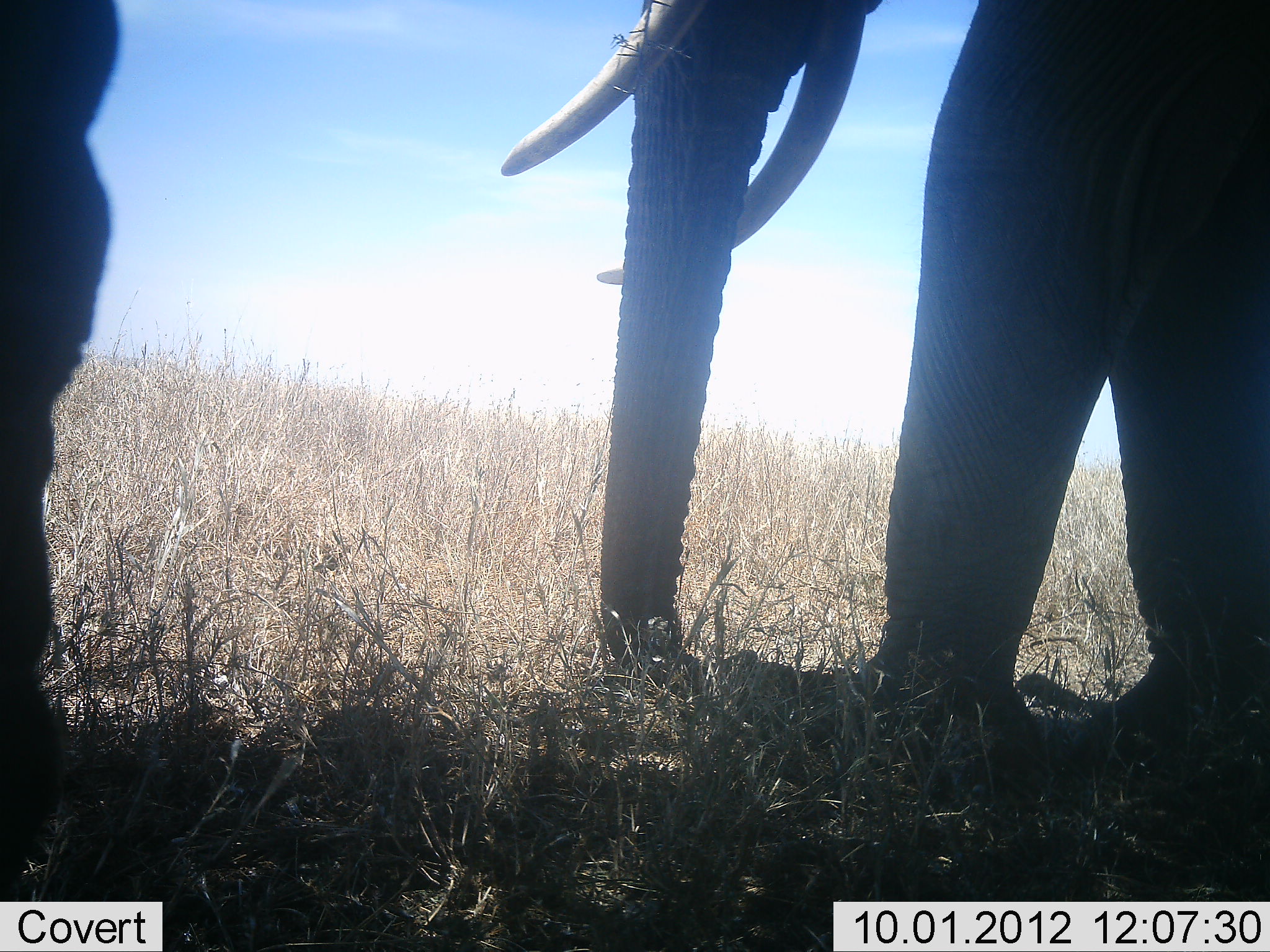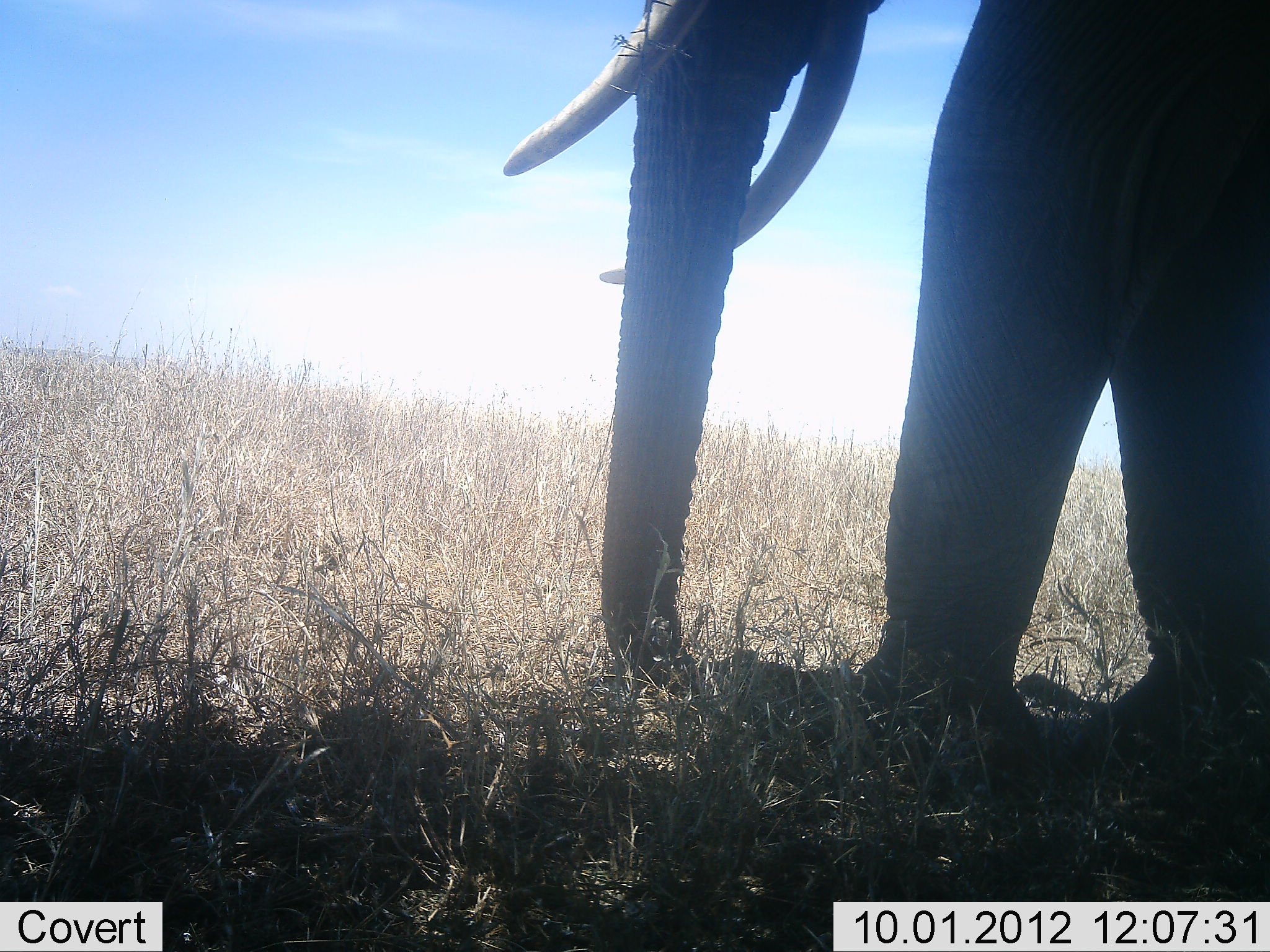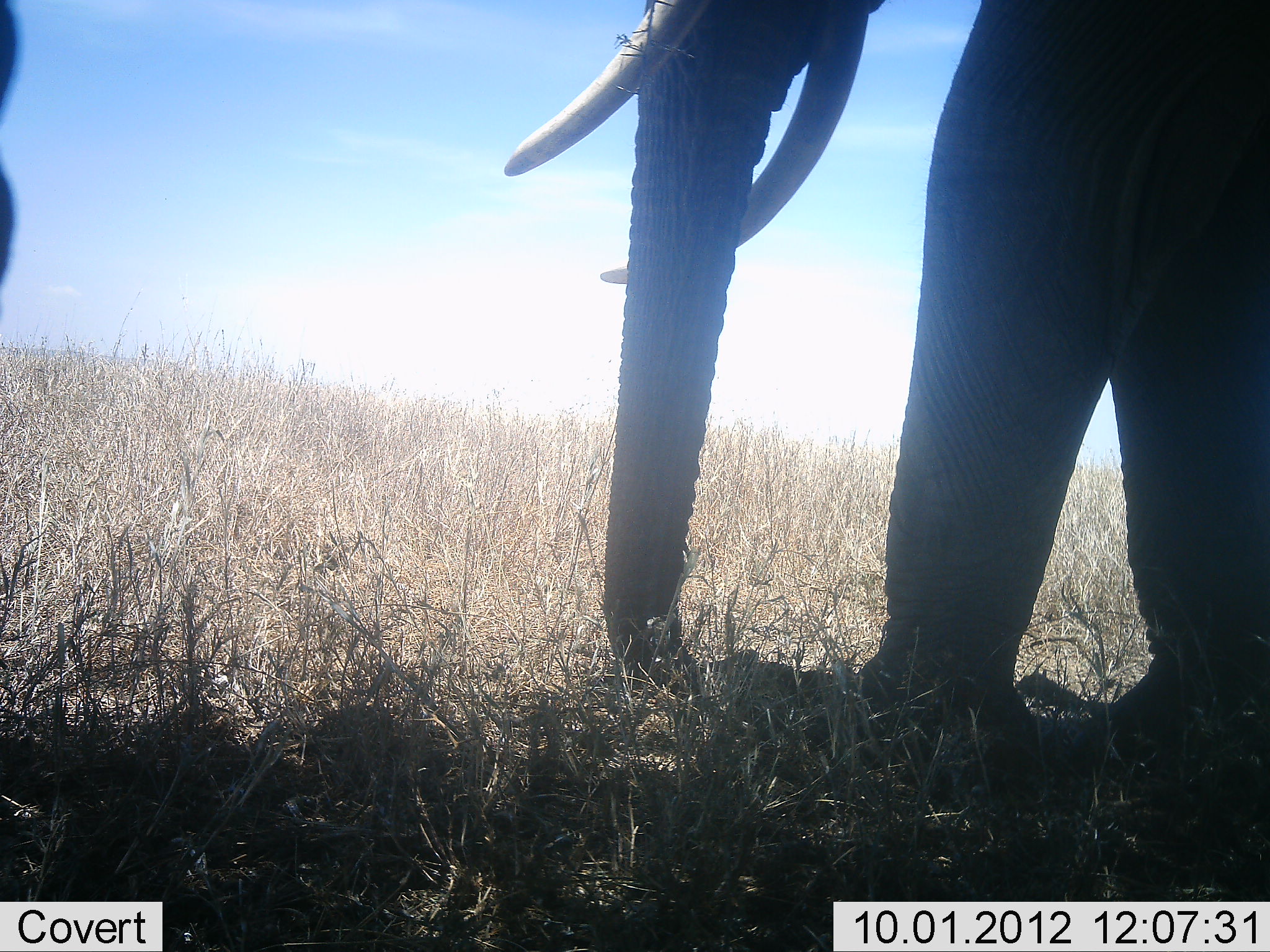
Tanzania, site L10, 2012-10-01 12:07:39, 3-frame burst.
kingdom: Animalia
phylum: Chordata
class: Mammalia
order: Proboscidea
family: Elephantidae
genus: Loxodonta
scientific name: Loxodonta africana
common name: african bush elephant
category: elephant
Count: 2.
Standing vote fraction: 100%.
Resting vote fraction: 0%.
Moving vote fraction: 0%.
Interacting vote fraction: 10%.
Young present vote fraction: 0%.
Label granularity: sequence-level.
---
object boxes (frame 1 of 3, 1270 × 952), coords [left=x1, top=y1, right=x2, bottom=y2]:
animal: [left=496, top=0, right=1270, bottom=771]; [left=1, top=0, right=140, bottom=904]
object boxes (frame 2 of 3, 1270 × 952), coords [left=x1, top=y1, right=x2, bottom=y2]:
animal: [left=499, top=1, right=1270, bottom=802]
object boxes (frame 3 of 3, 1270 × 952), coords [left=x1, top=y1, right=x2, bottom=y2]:
animal: [left=500, top=0, right=1270, bottom=768]; [left=1, top=0, right=24, bottom=327]